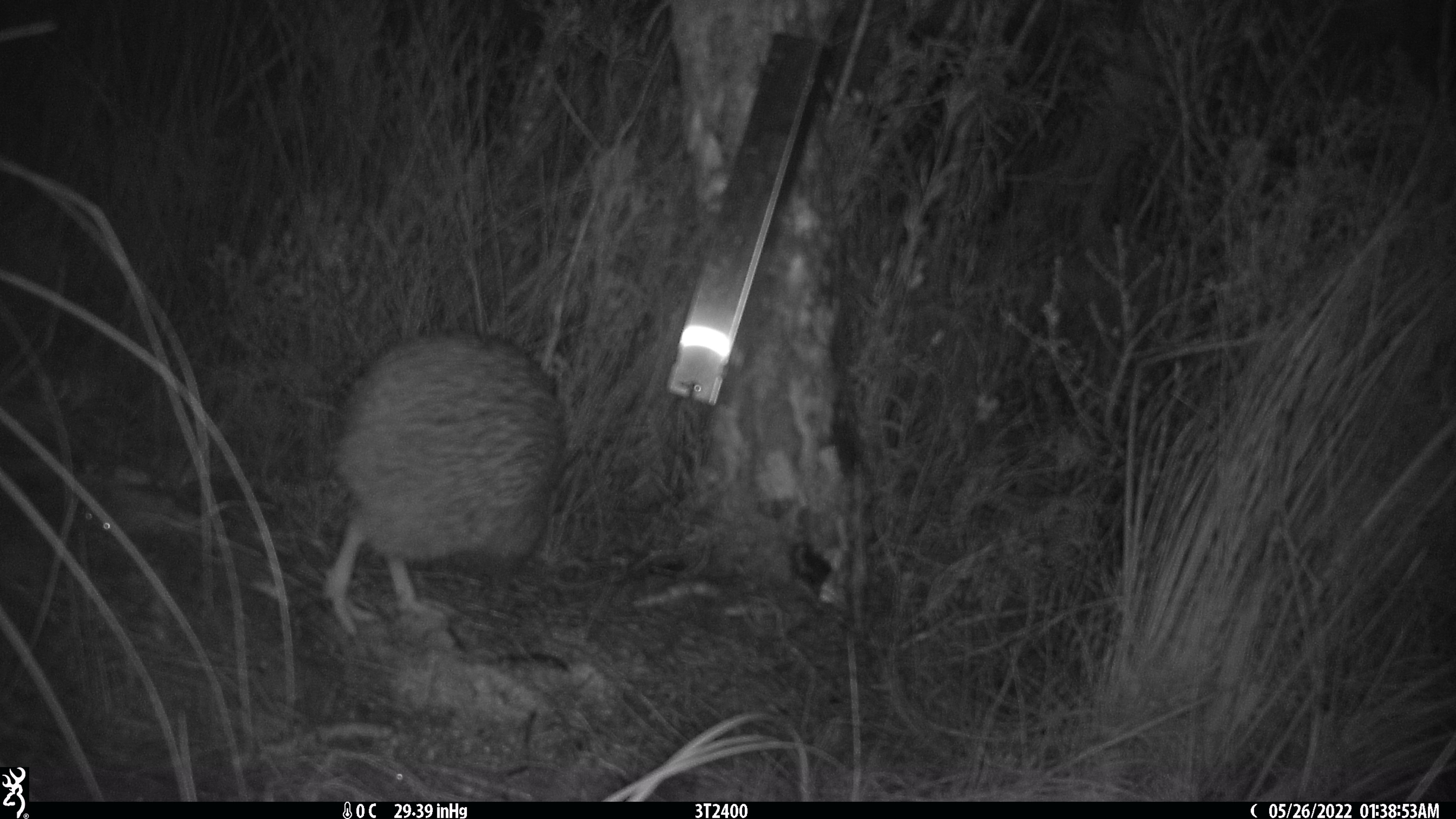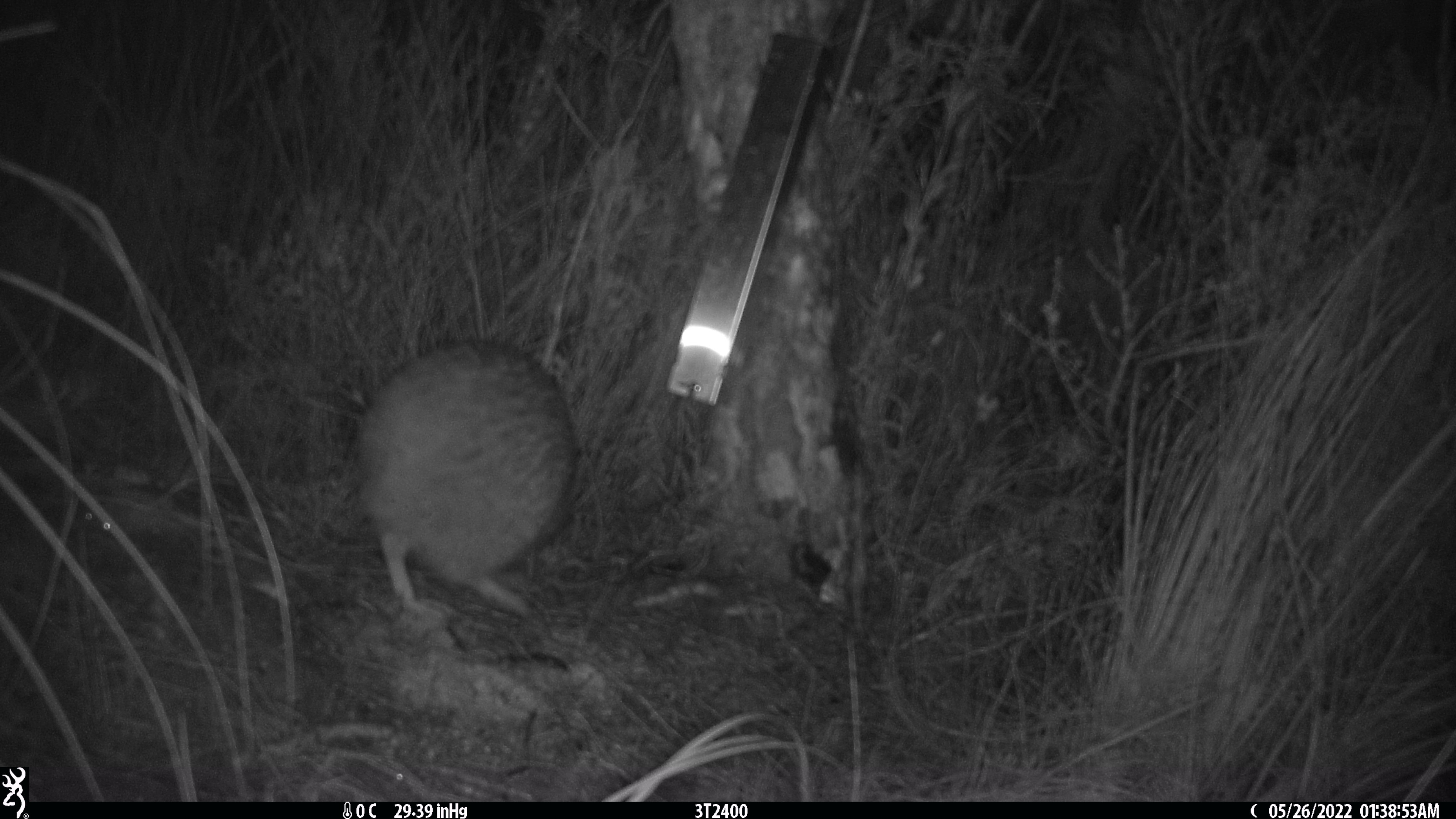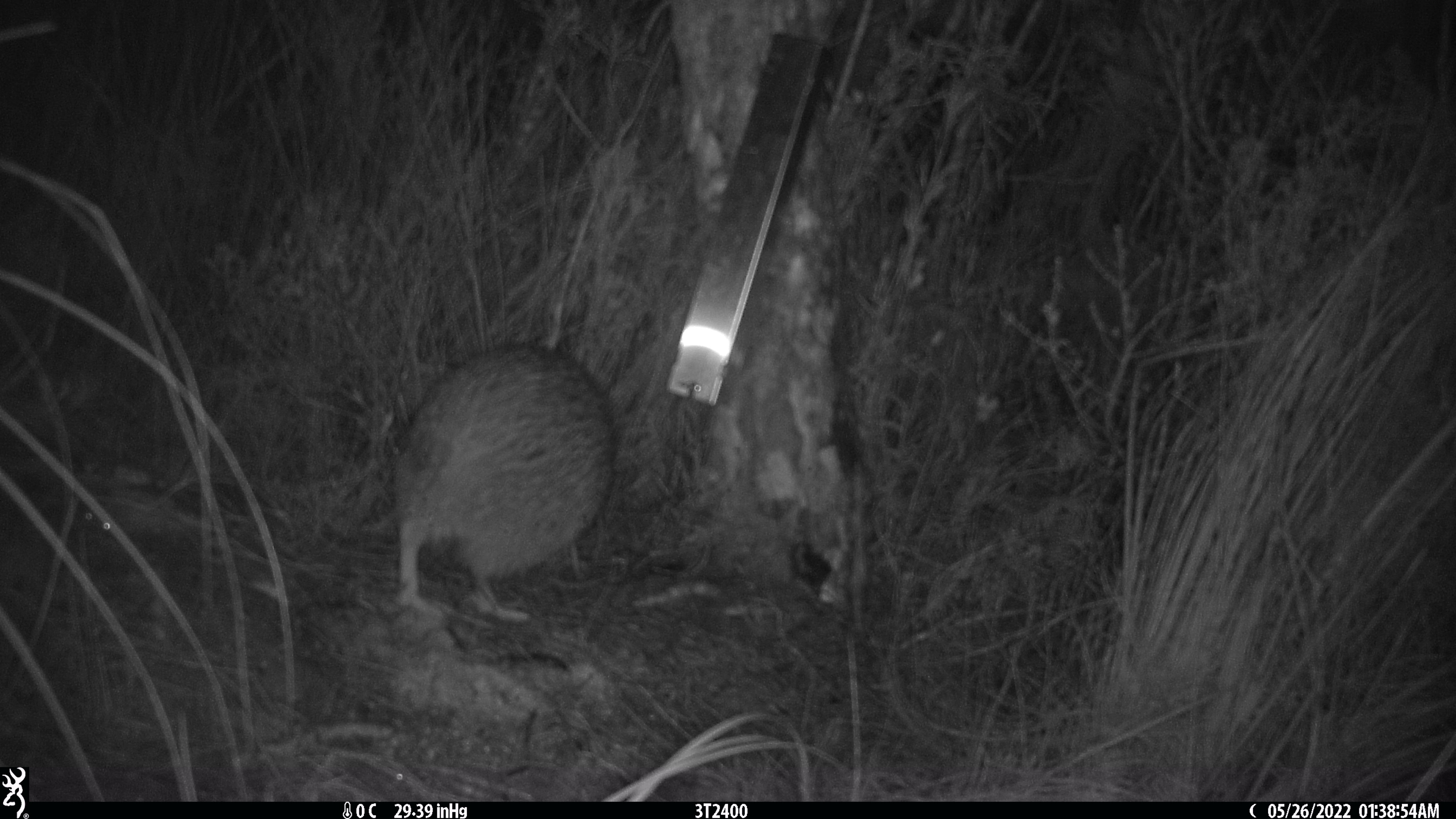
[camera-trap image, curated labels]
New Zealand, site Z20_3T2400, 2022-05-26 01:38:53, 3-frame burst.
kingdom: Animalia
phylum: Chordata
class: Aves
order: Apterygiformes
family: Apterygidae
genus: Apteryx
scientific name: Apteryx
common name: kiwi